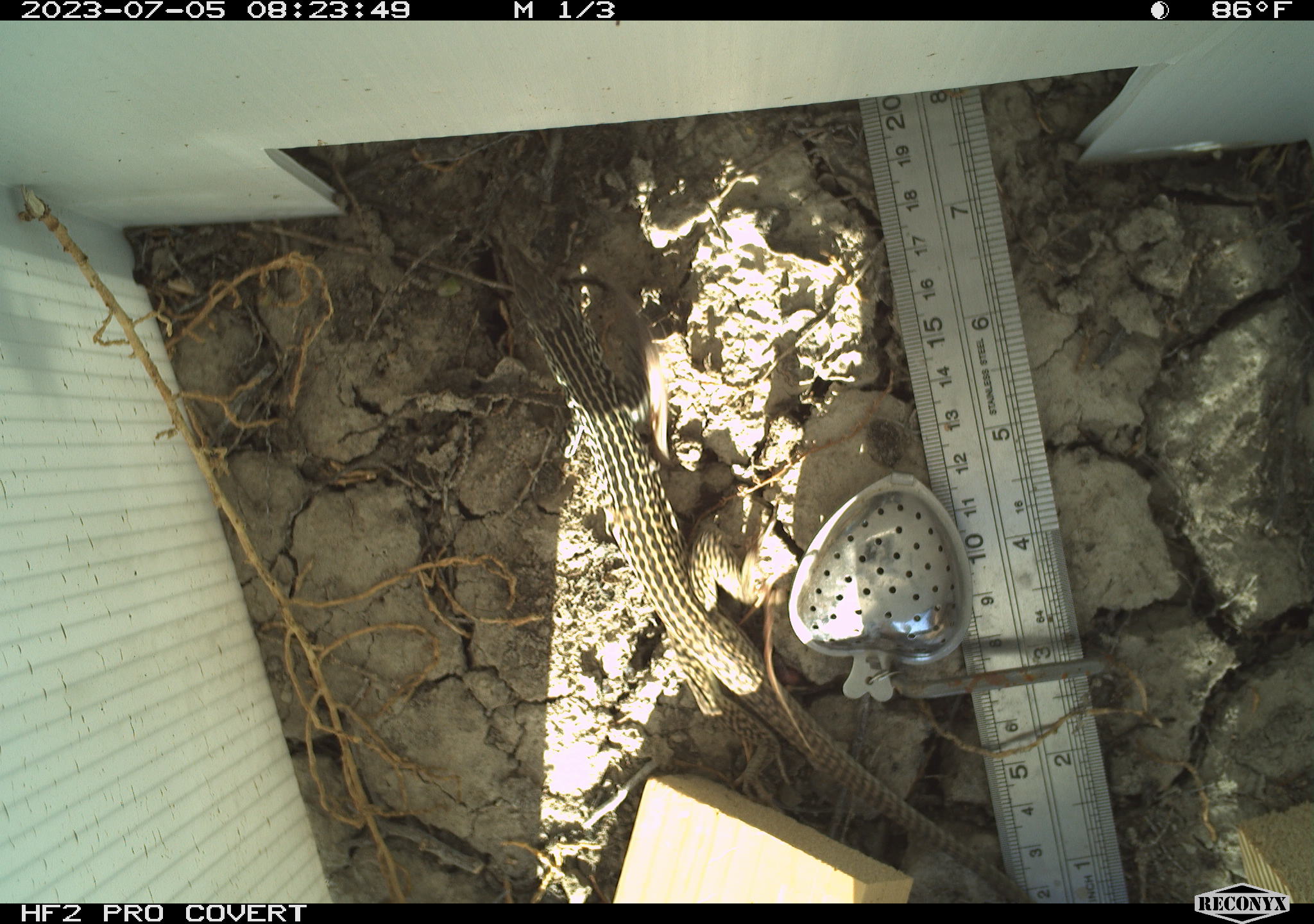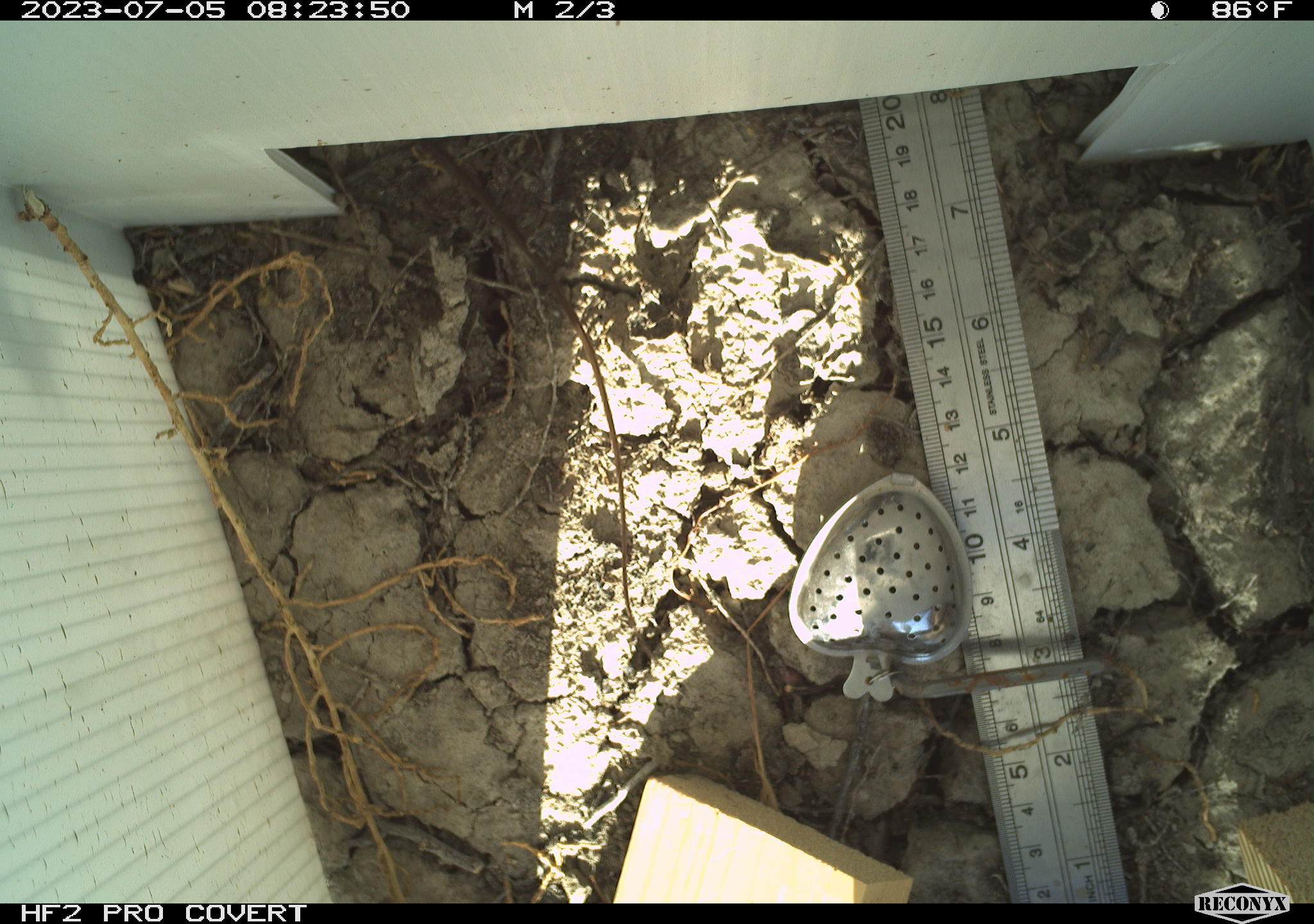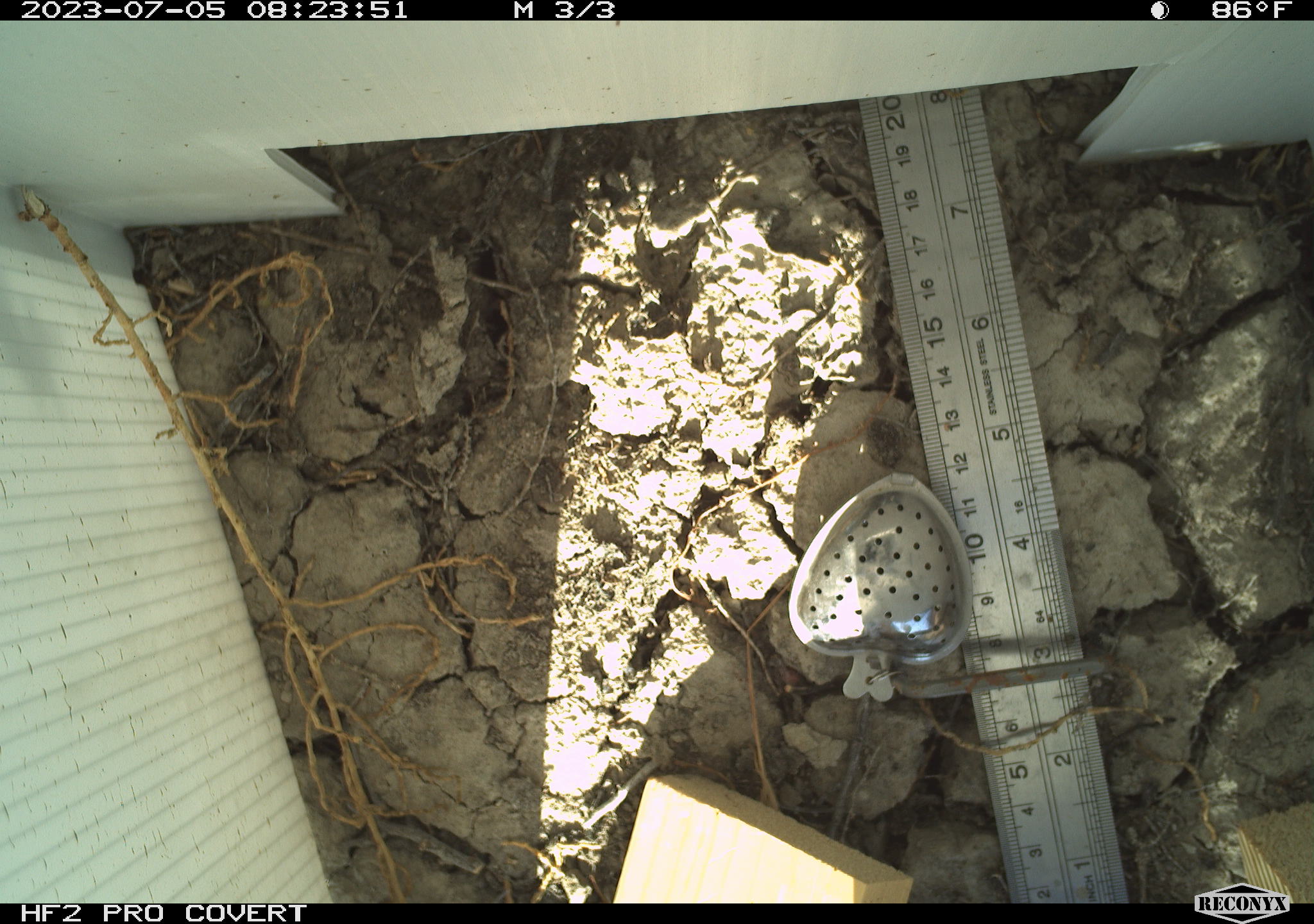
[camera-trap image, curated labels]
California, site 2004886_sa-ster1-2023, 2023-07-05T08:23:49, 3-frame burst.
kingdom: Animalia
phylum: Chordata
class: Reptilia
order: Squamata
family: Teiidae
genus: Aspidoscelis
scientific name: Aspidoscelis tigris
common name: western whiptail